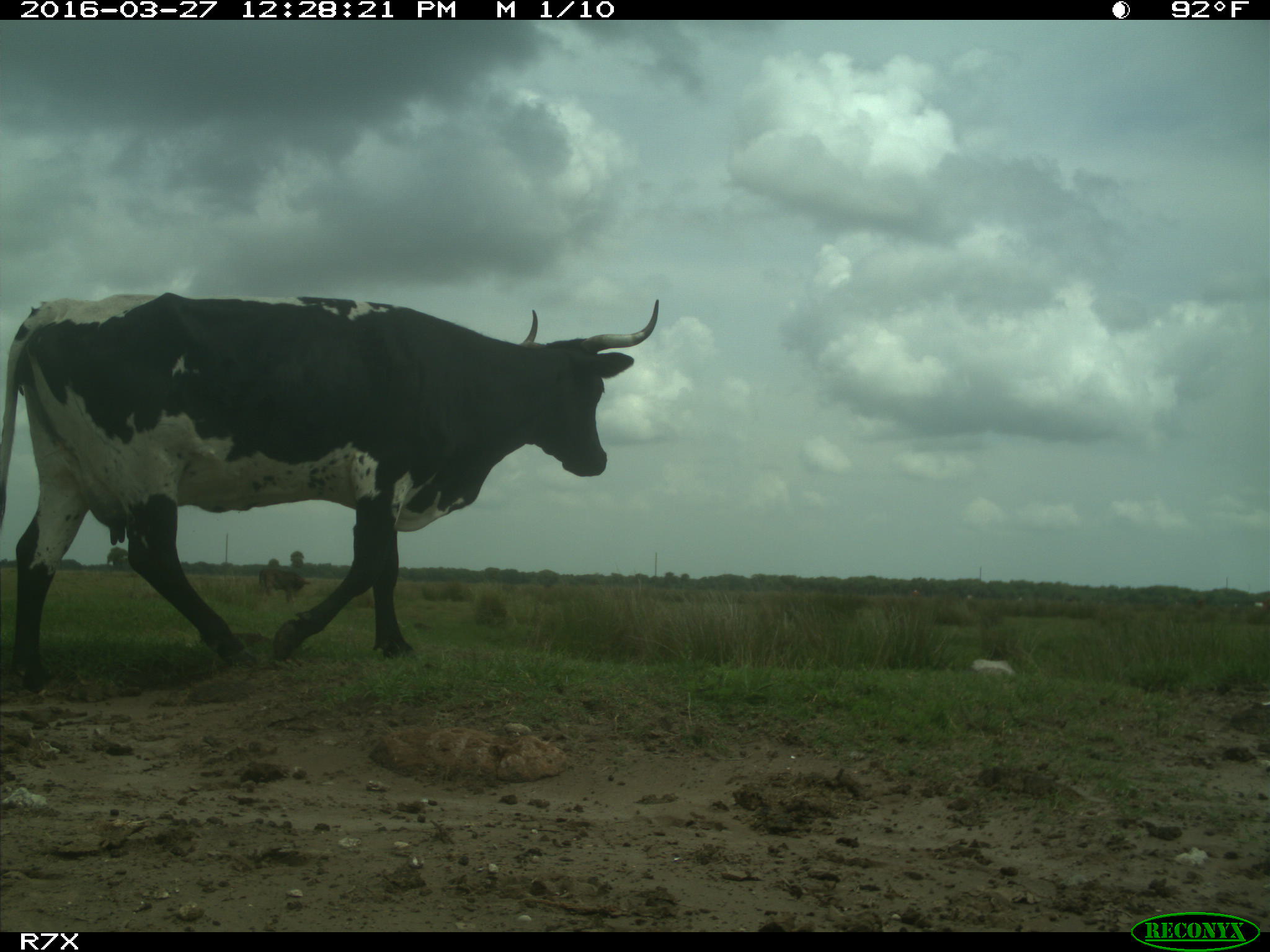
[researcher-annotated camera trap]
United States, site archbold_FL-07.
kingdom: Animalia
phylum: Chordata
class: Mammalia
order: Artiodactyla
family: Bovidae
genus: Bos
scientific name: Bos taurus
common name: domestic cow